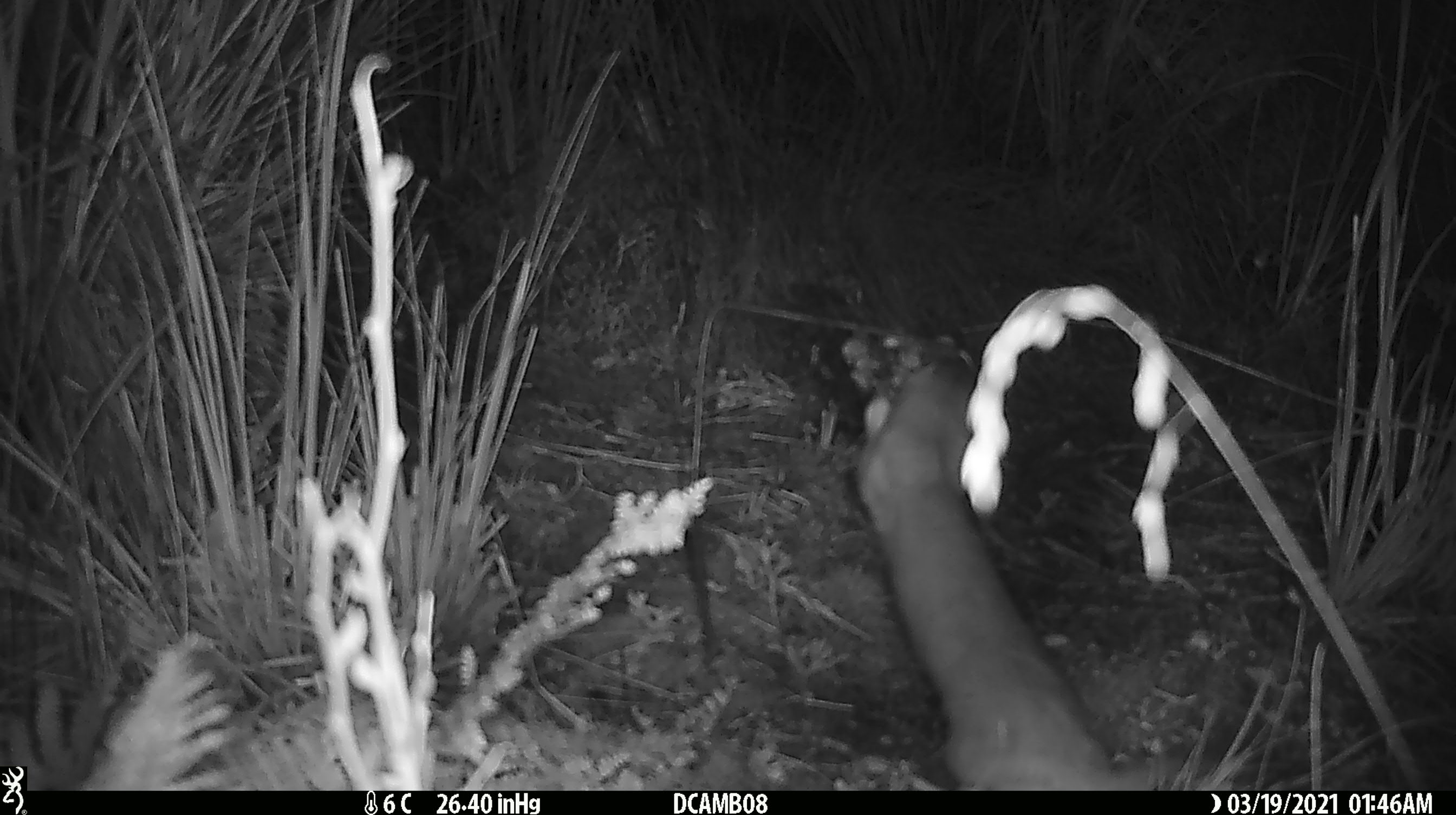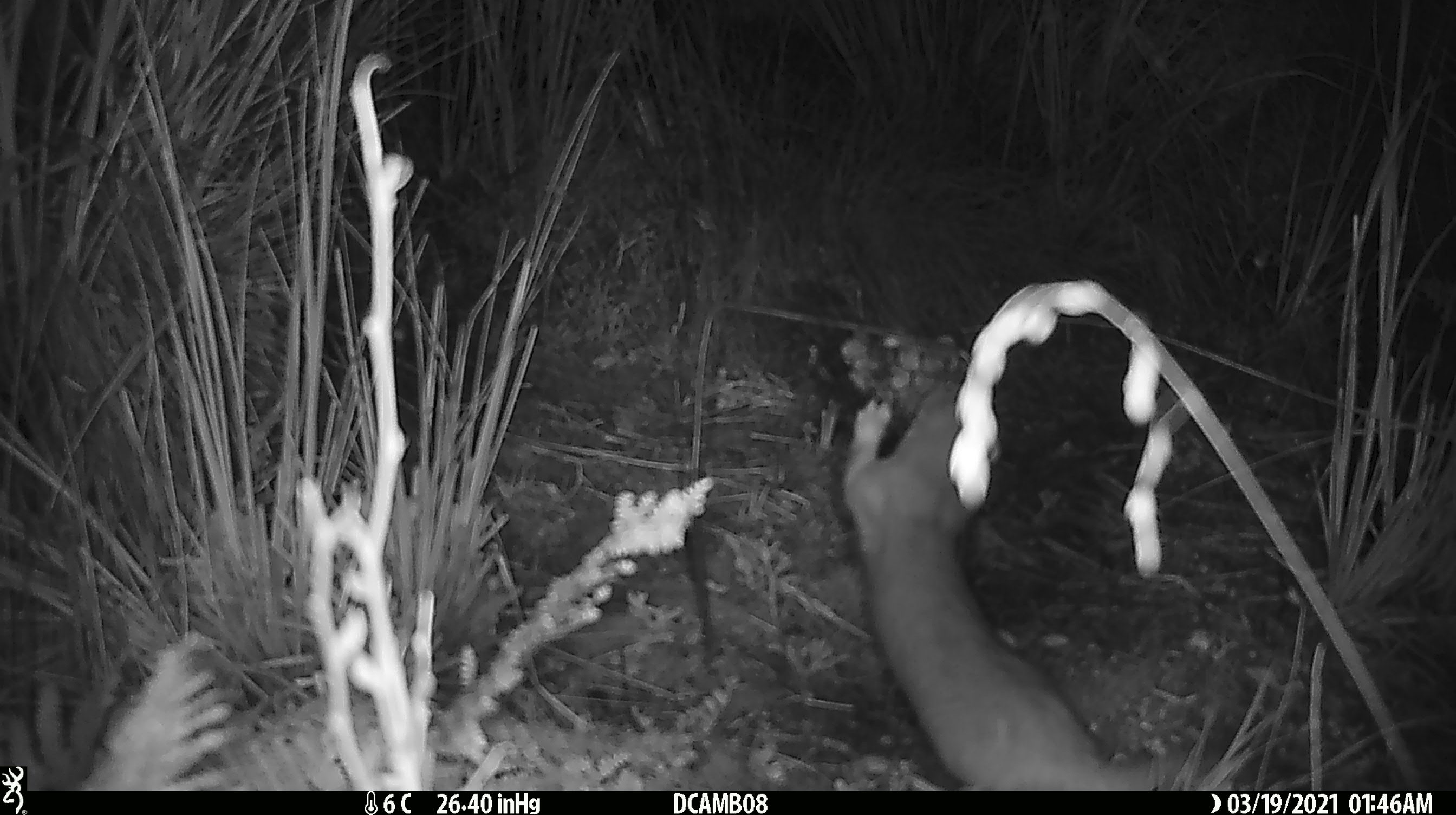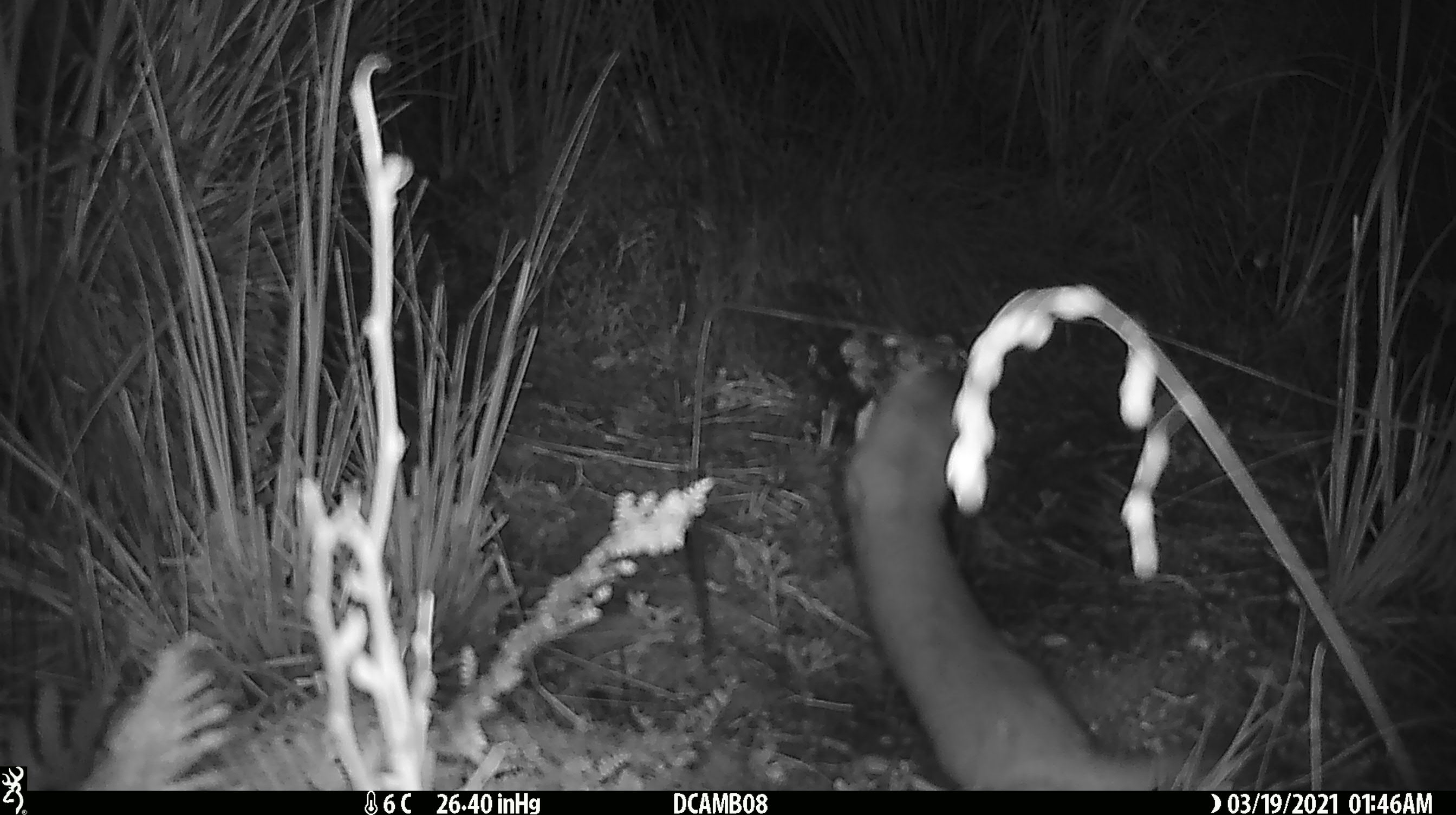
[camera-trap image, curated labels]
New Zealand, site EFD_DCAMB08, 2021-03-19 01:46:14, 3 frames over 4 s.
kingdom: Animalia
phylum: Chordata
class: Mammalia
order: Carnivora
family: Mustelidae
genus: Mustela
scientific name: Mustela erminea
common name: stoat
Stoat (Mustela erminea).